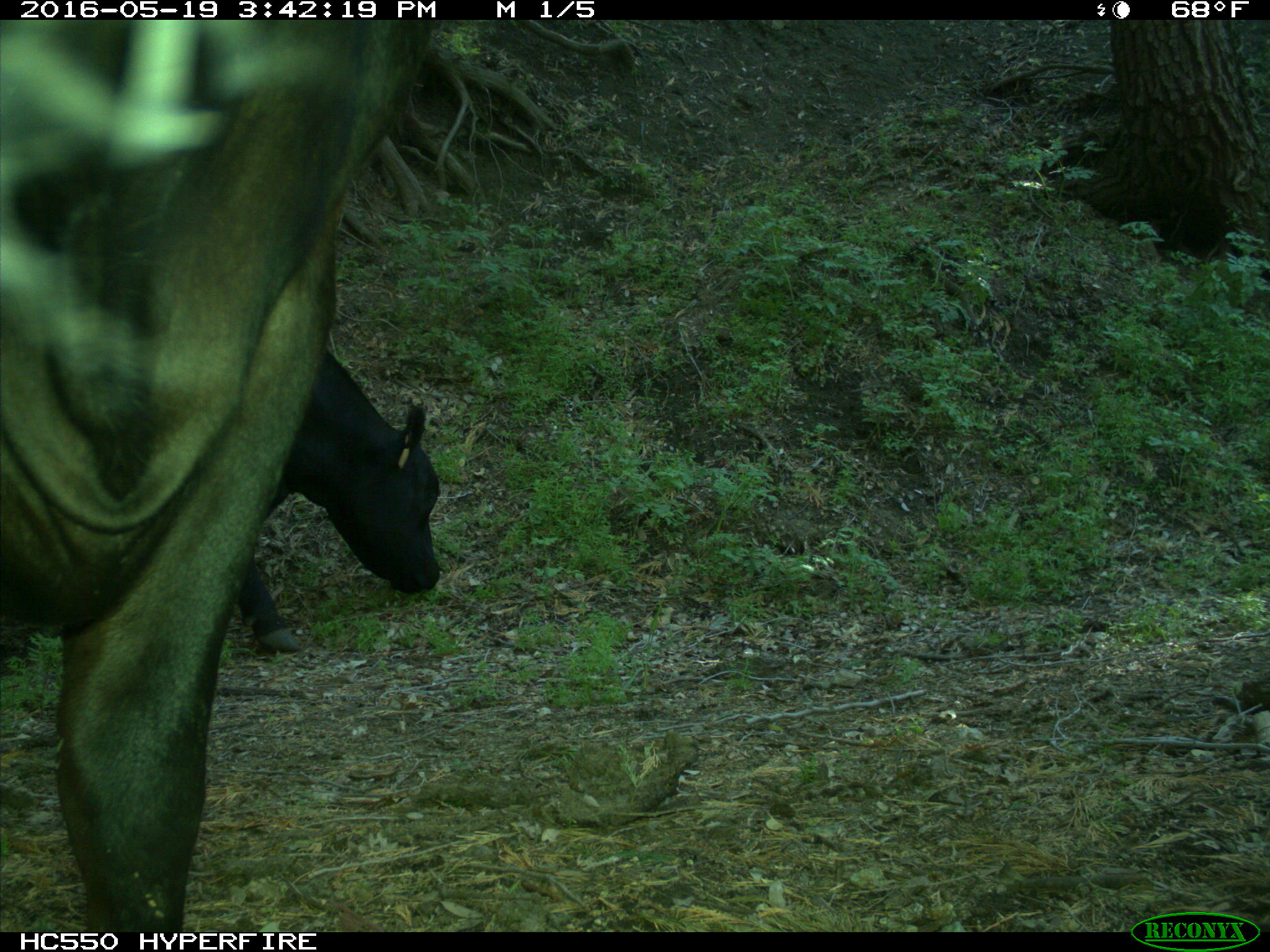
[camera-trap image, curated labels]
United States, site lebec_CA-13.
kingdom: Animalia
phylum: Chordata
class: Mammalia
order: Artiodactyla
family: Bovidae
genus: Bos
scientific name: Bos taurus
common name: domestic cow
Bos taurus (domestic cow).